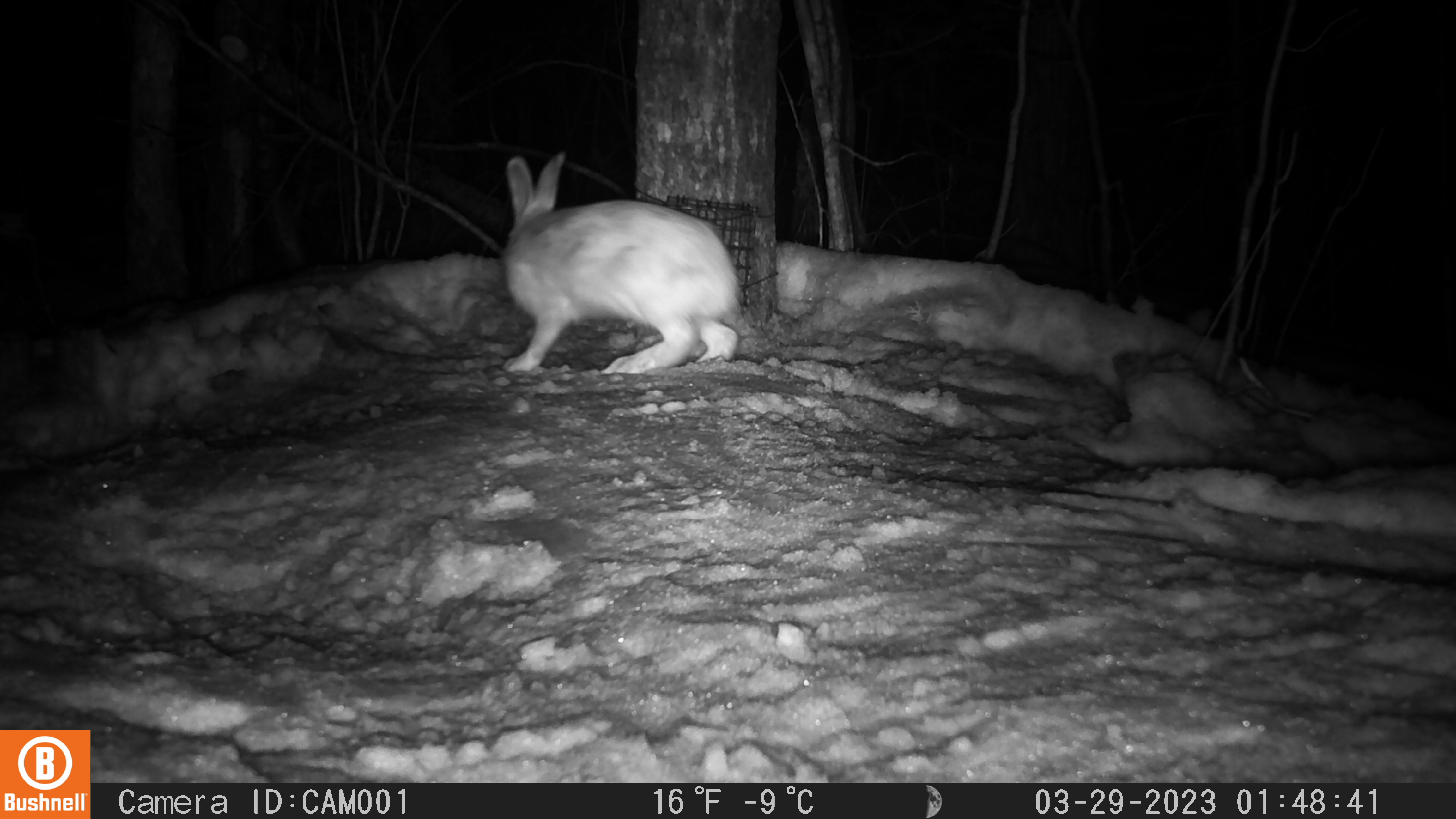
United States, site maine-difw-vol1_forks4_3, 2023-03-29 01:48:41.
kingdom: Animalia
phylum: Chordata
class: Mammalia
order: Lagomorpha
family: Leporidae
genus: Lepus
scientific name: Lepus americanus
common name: snowshoe hare